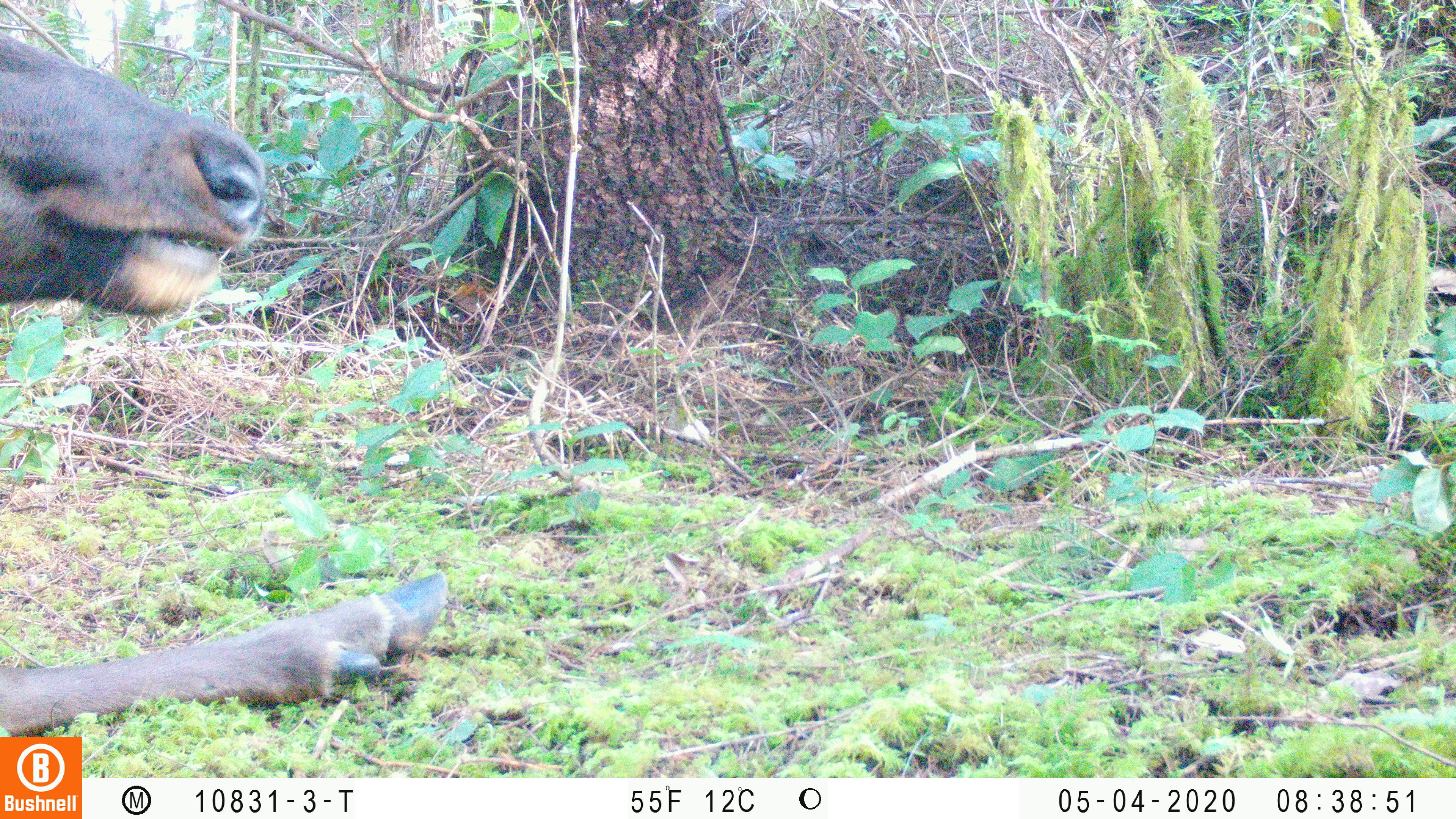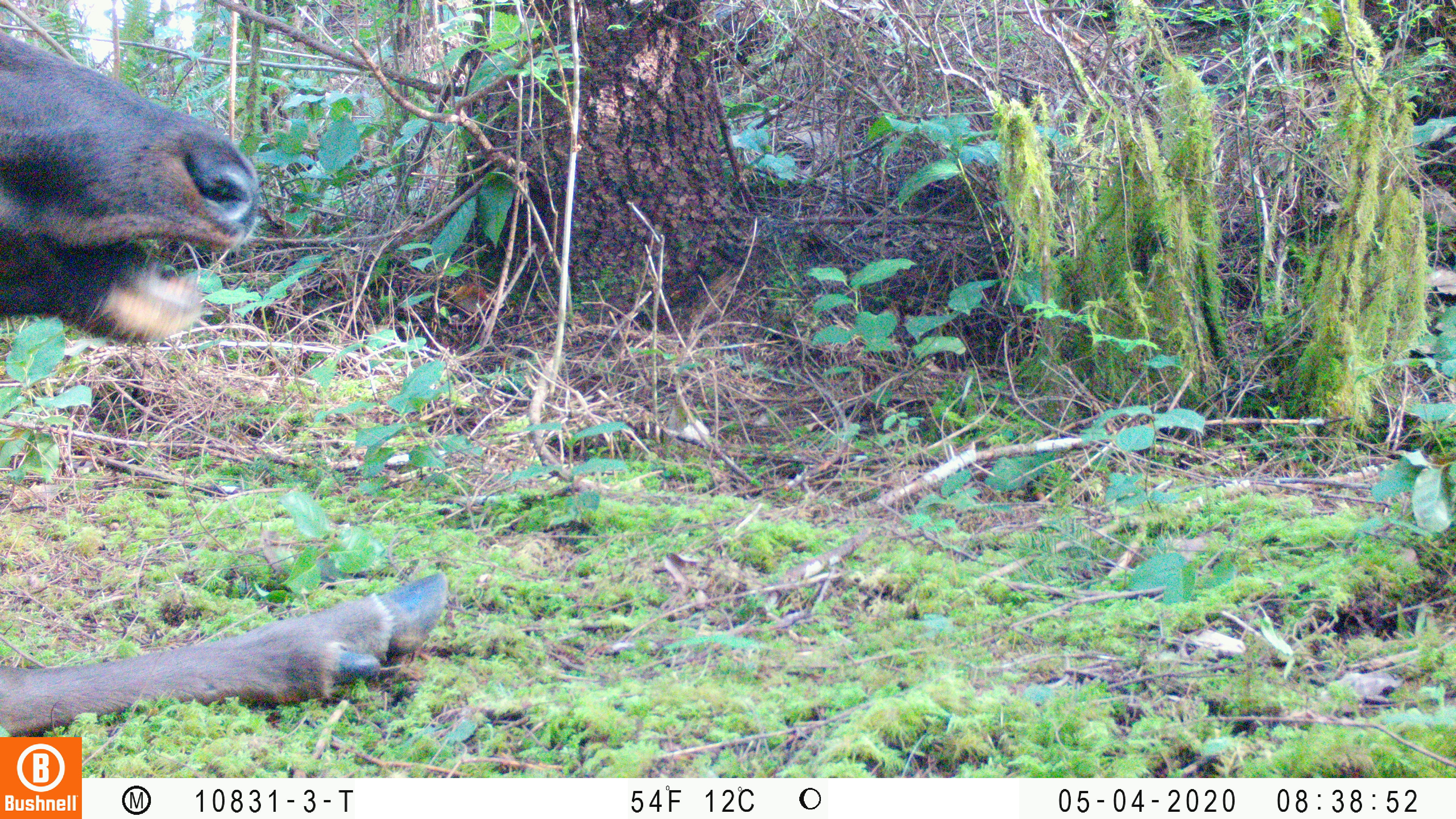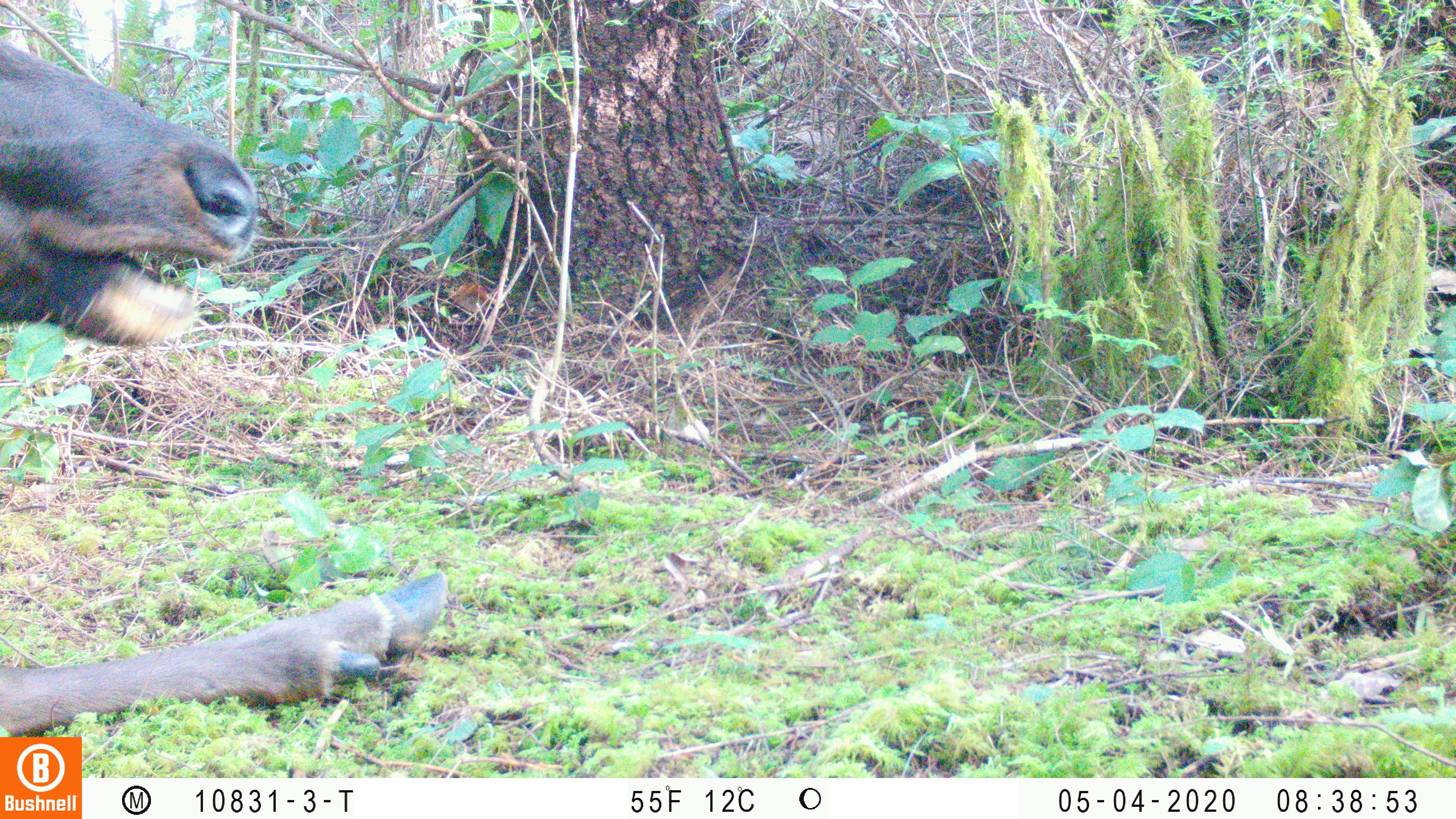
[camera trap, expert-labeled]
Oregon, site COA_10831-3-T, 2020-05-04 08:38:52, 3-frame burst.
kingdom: Animalia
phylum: Chordata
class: Mammalia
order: Artiodactyla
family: Cervidae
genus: Cervus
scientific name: Cervus canadensis roosevelti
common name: roosevelt elk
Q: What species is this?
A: Roosevelt elk (Cervus canadensis roosevelti).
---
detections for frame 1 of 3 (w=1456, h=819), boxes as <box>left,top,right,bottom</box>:
roosevelt elk: <box>2,25,452,721</box>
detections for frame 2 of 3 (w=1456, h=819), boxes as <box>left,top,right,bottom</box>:
roosevelt elk: <box>0,23,455,725</box>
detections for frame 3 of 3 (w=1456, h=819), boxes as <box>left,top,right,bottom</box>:
roosevelt elk: <box>2,30,454,728</box>